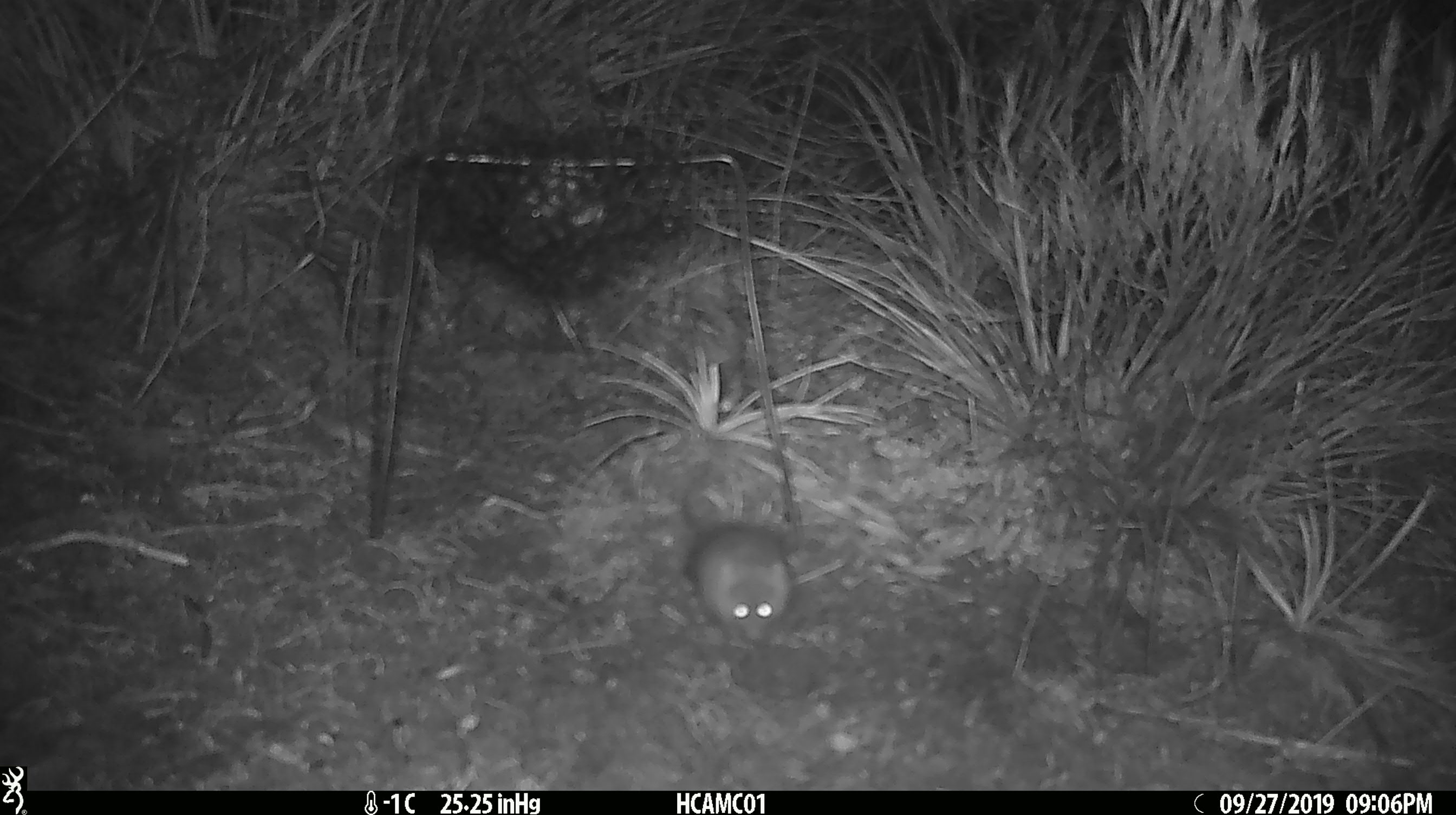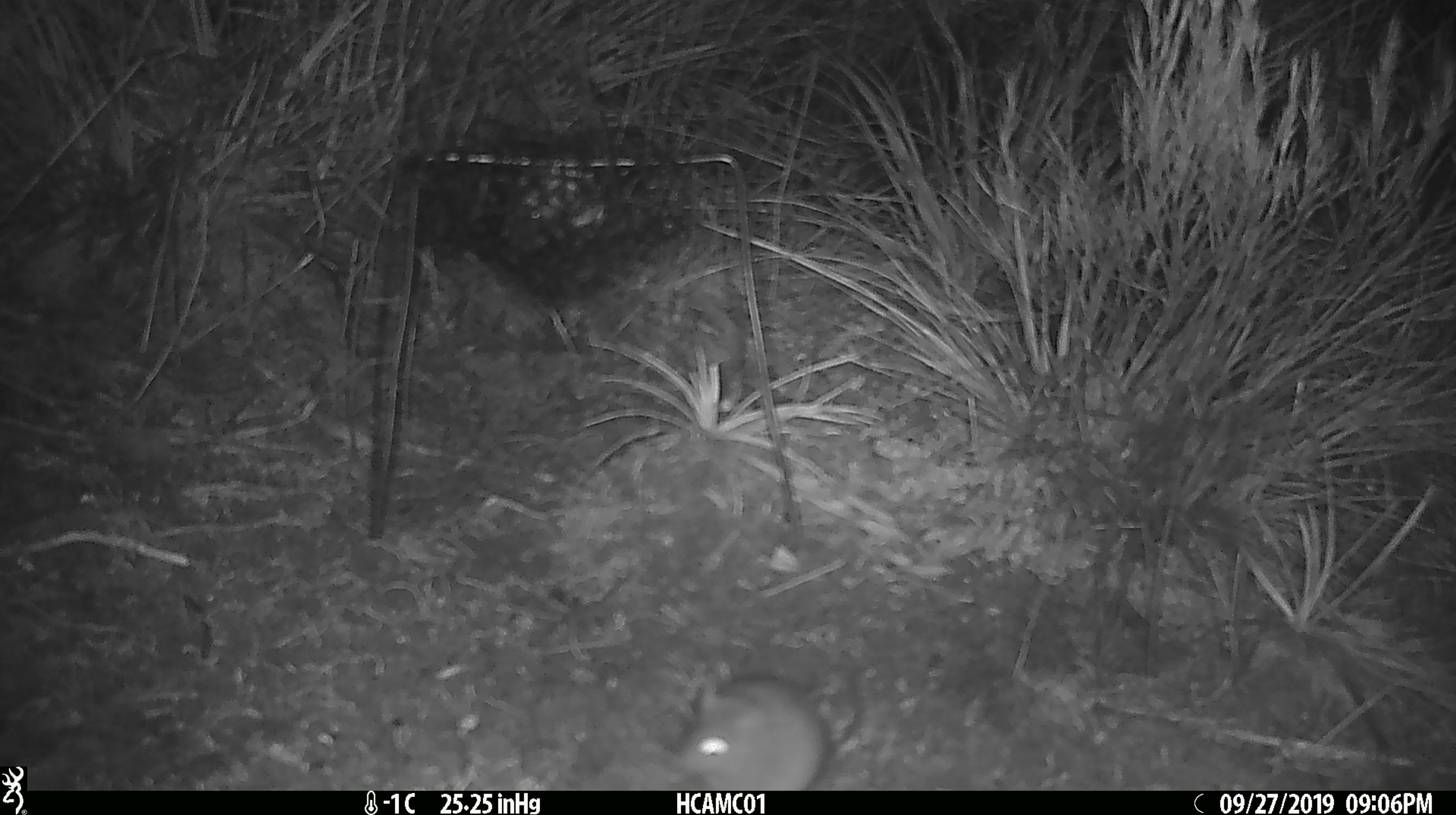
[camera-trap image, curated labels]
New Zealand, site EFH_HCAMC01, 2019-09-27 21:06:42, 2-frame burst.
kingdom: Animalia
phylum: Chordata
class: Mammalia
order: Rodentia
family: Muridae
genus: Mus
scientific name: Mus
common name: mouse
Mouse (Mus).